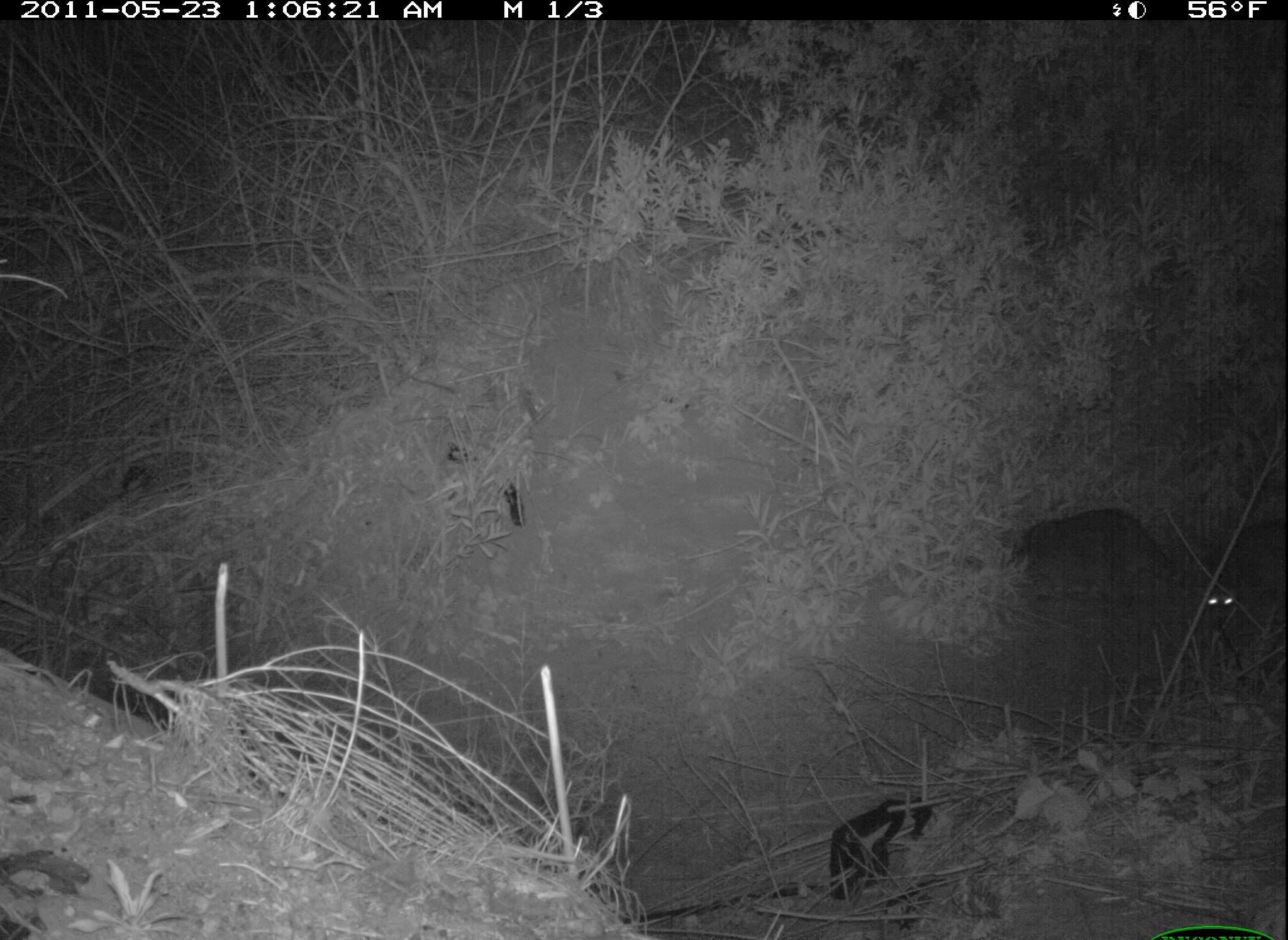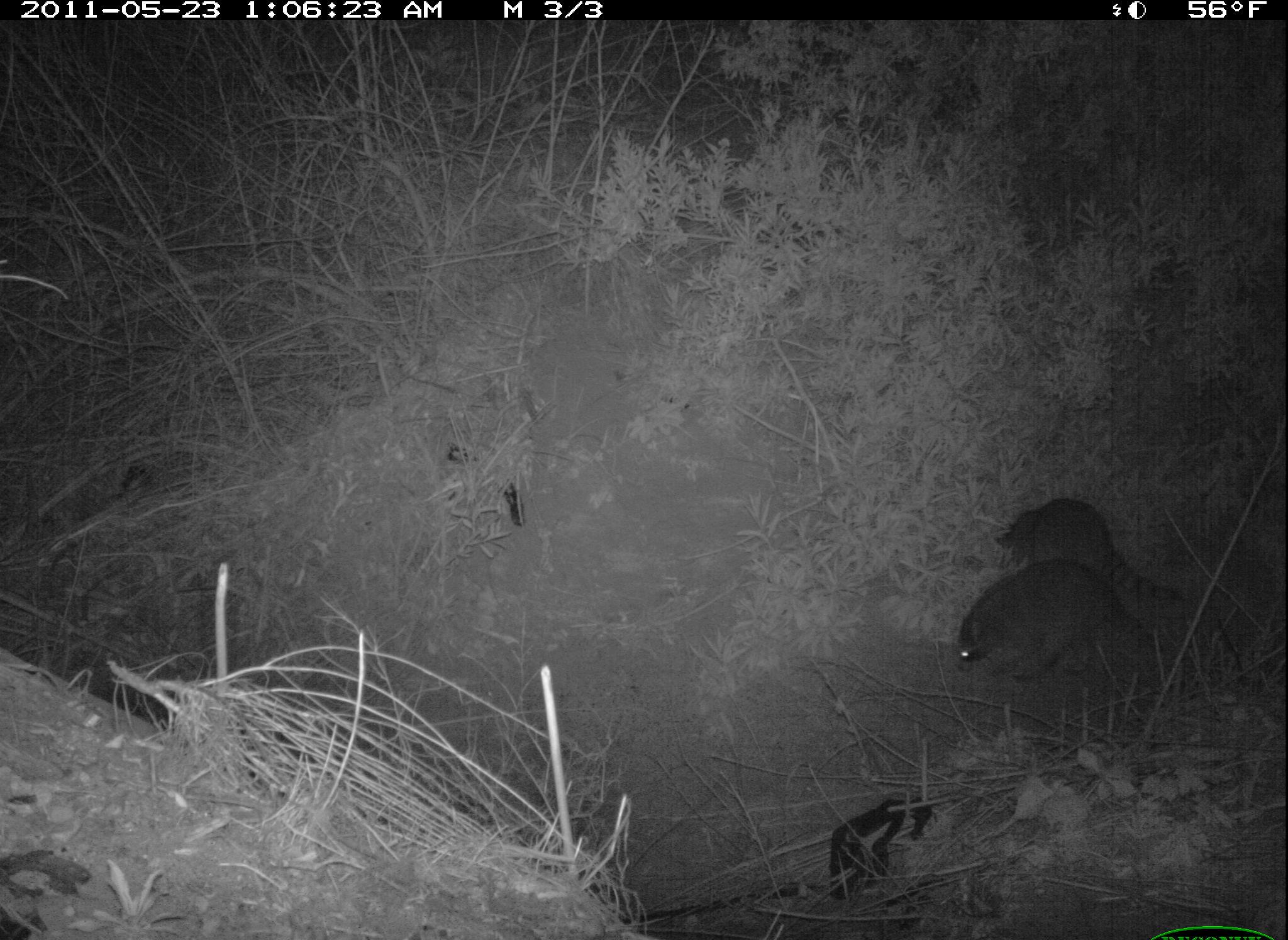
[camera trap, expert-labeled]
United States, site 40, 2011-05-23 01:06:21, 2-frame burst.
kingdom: Animalia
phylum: Chordata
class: Mammalia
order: Carnivora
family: Procyonidae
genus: Procyon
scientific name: Procyon lotor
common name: raccoon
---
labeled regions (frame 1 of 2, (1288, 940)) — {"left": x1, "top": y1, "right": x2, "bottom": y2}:
raccoon: {"left": 976, "top": 490, "right": 1245, "bottom": 638}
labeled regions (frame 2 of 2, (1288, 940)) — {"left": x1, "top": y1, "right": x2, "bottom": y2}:
raccoon: {"left": 945, "top": 552, "right": 1161, "bottom": 728}; {"left": 989, "top": 478, "right": 1162, "bottom": 586}